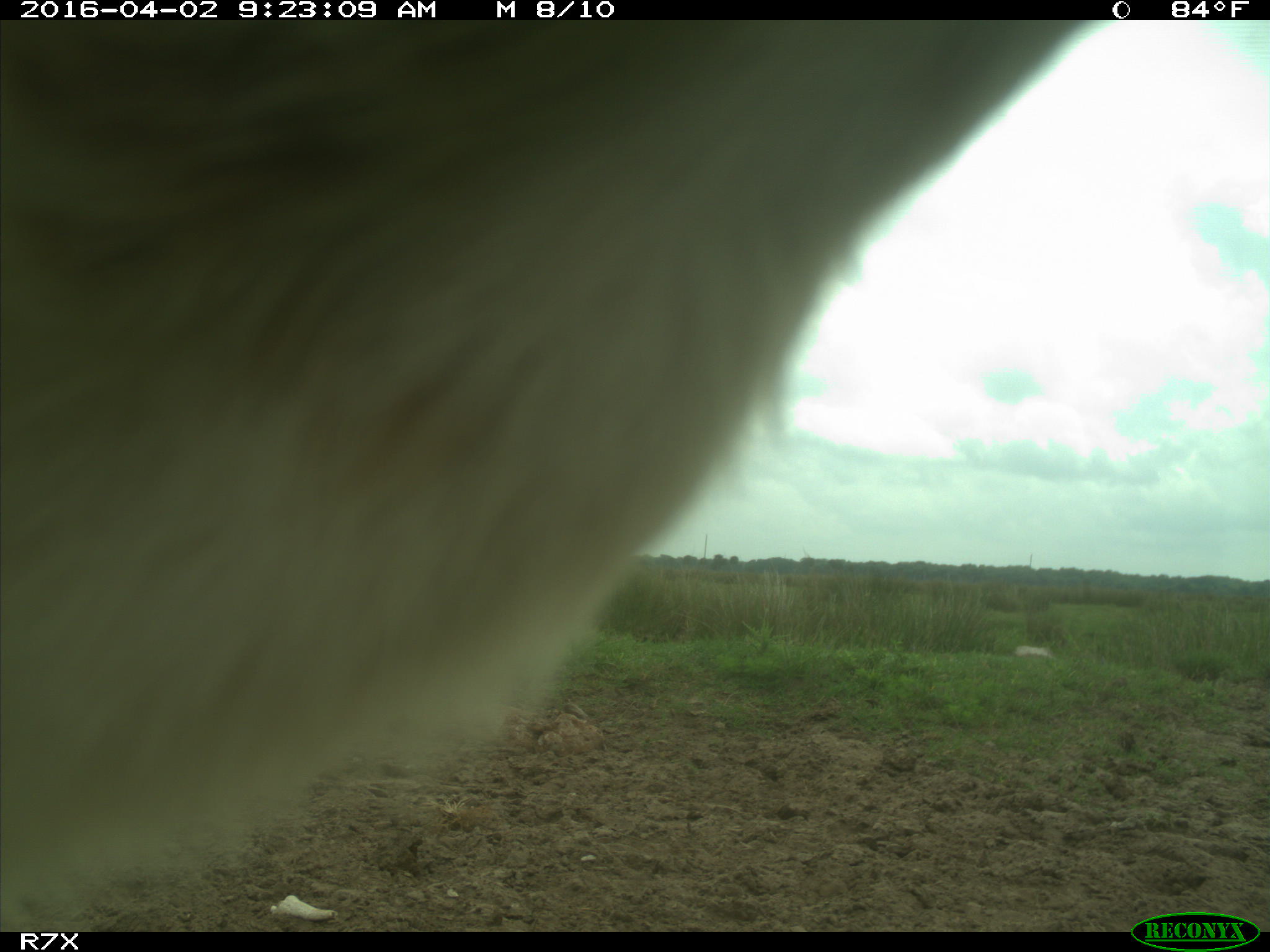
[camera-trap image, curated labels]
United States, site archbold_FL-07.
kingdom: Animalia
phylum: Chordata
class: Mammalia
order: Artiodactyla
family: Bovidae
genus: Bos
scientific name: Bos taurus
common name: domestic cow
Bos taurus (domestic cow).